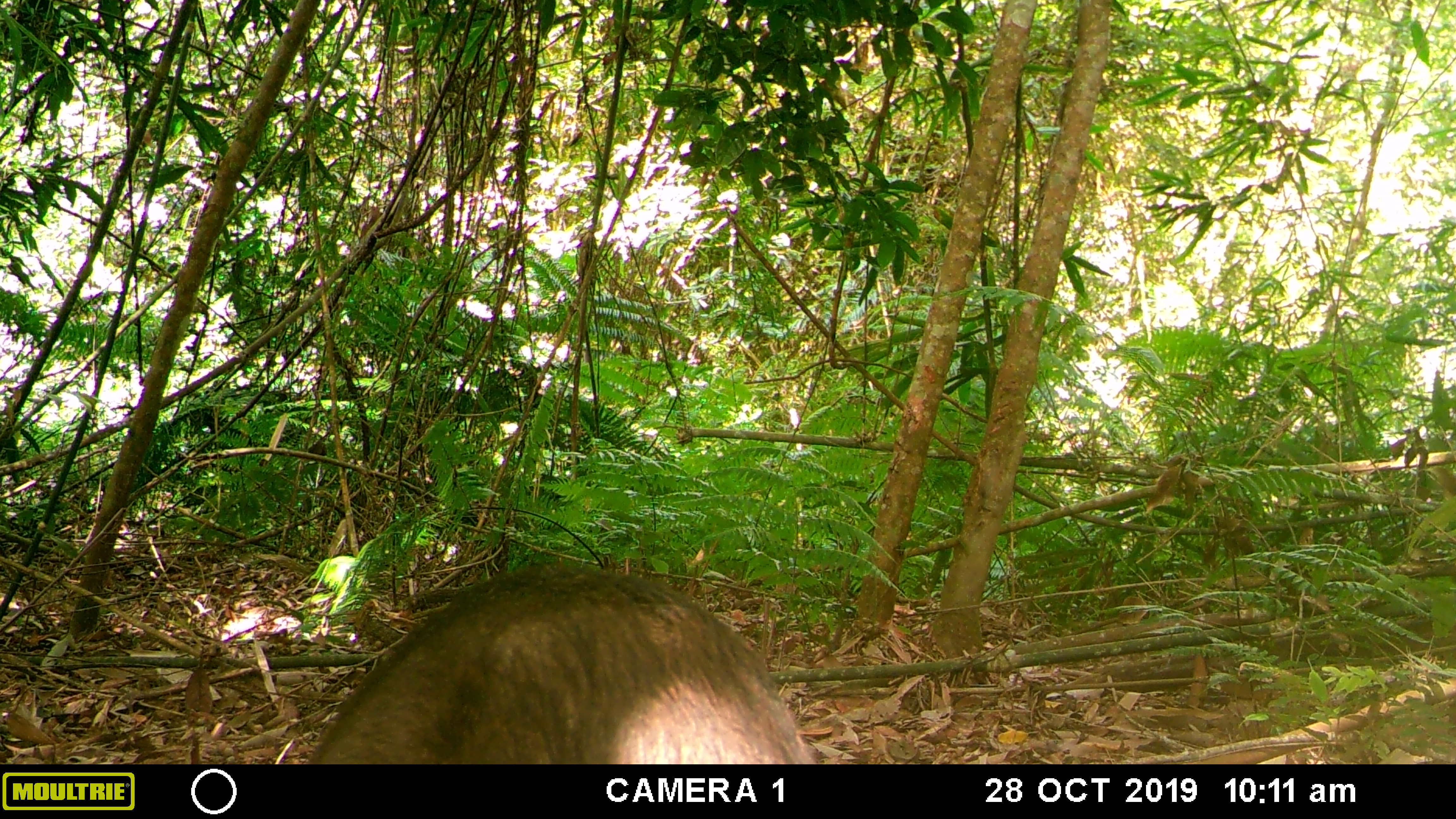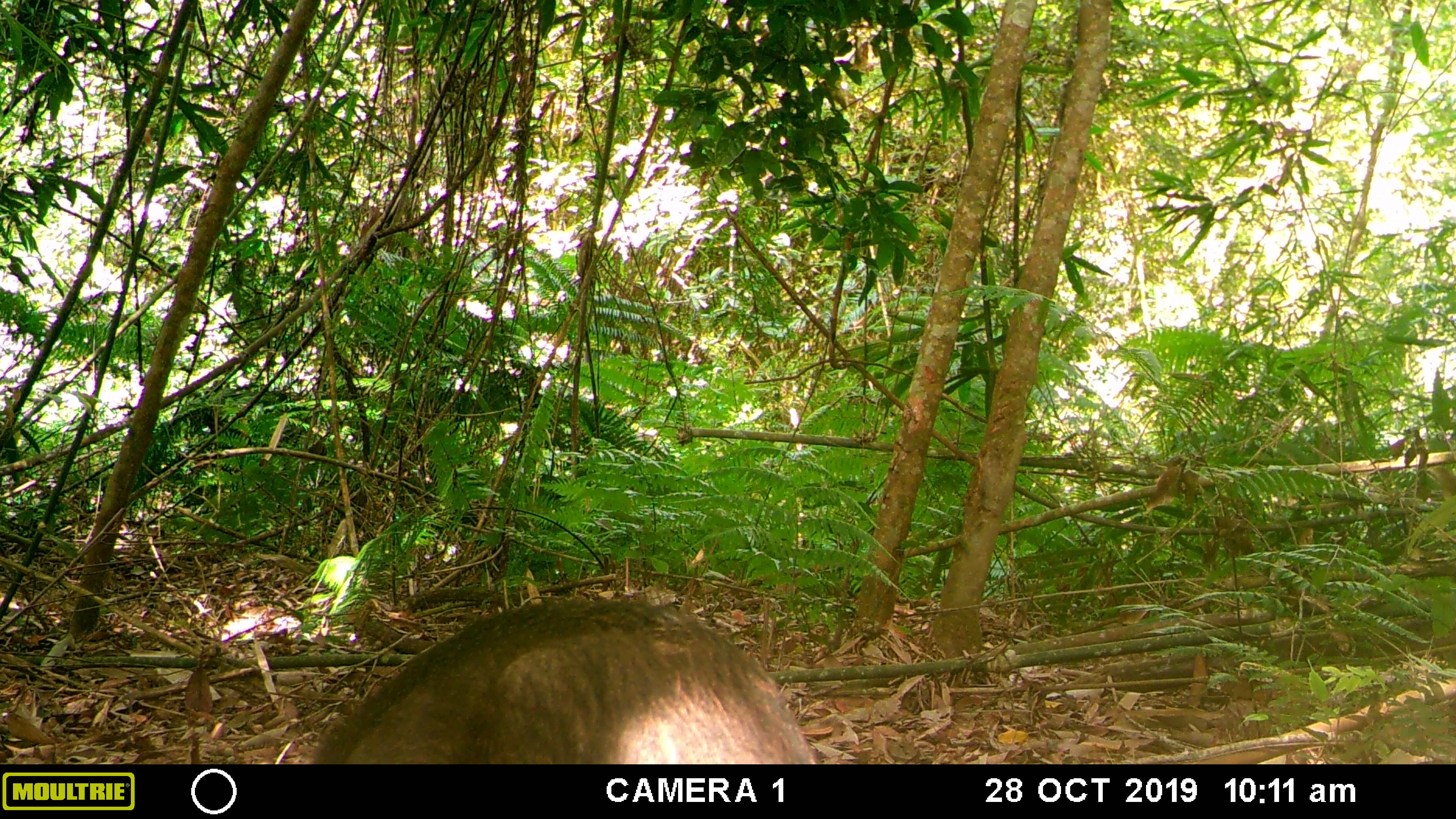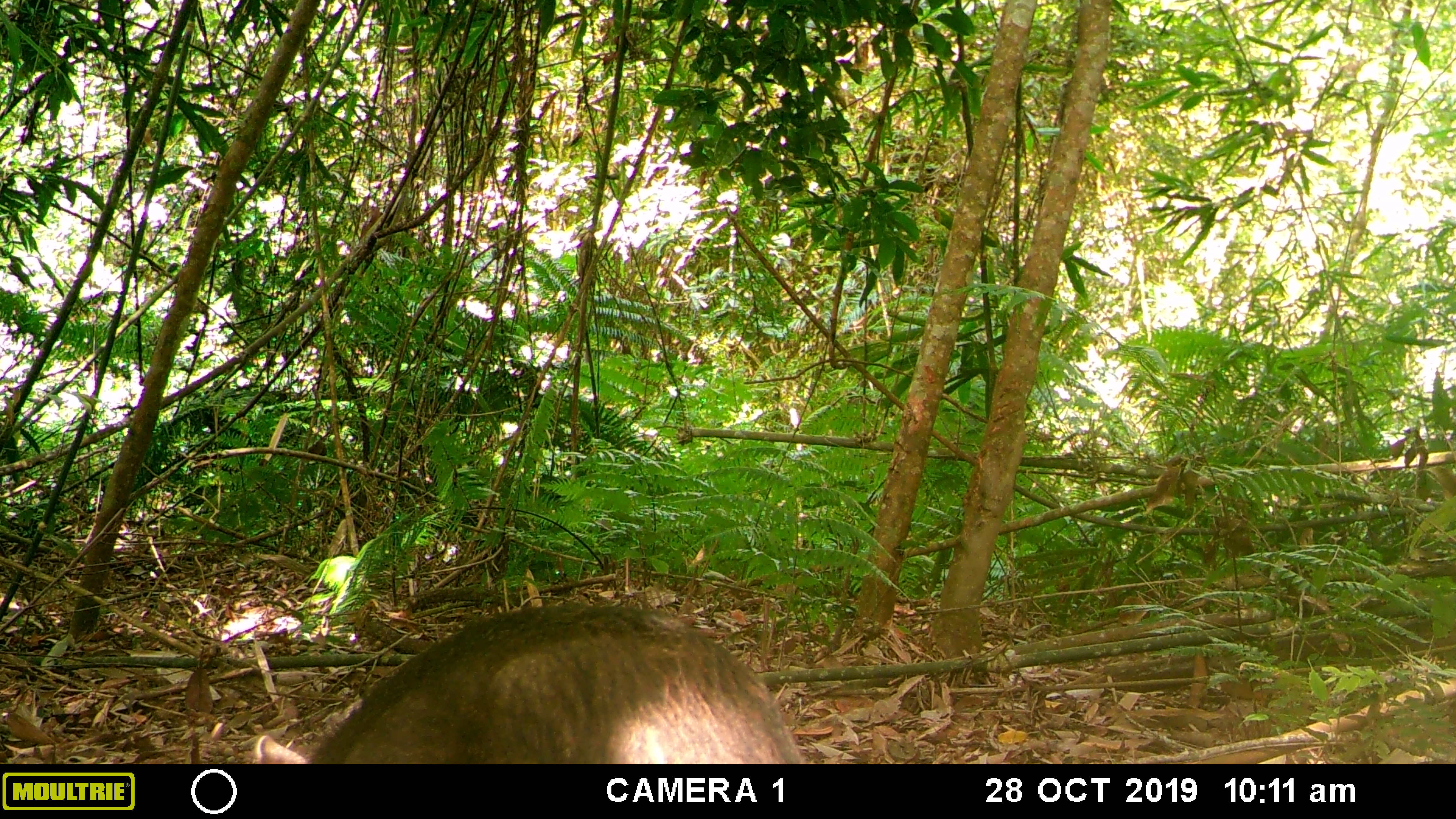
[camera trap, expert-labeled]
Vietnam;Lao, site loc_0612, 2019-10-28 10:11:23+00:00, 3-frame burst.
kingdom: Animalia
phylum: Chordata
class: Mammalia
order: Artiodactyla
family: Suidae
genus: Sus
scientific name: Sus scrofa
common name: eurasian wild pig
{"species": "eurasian wild pig (Sus scrofa)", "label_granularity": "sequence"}